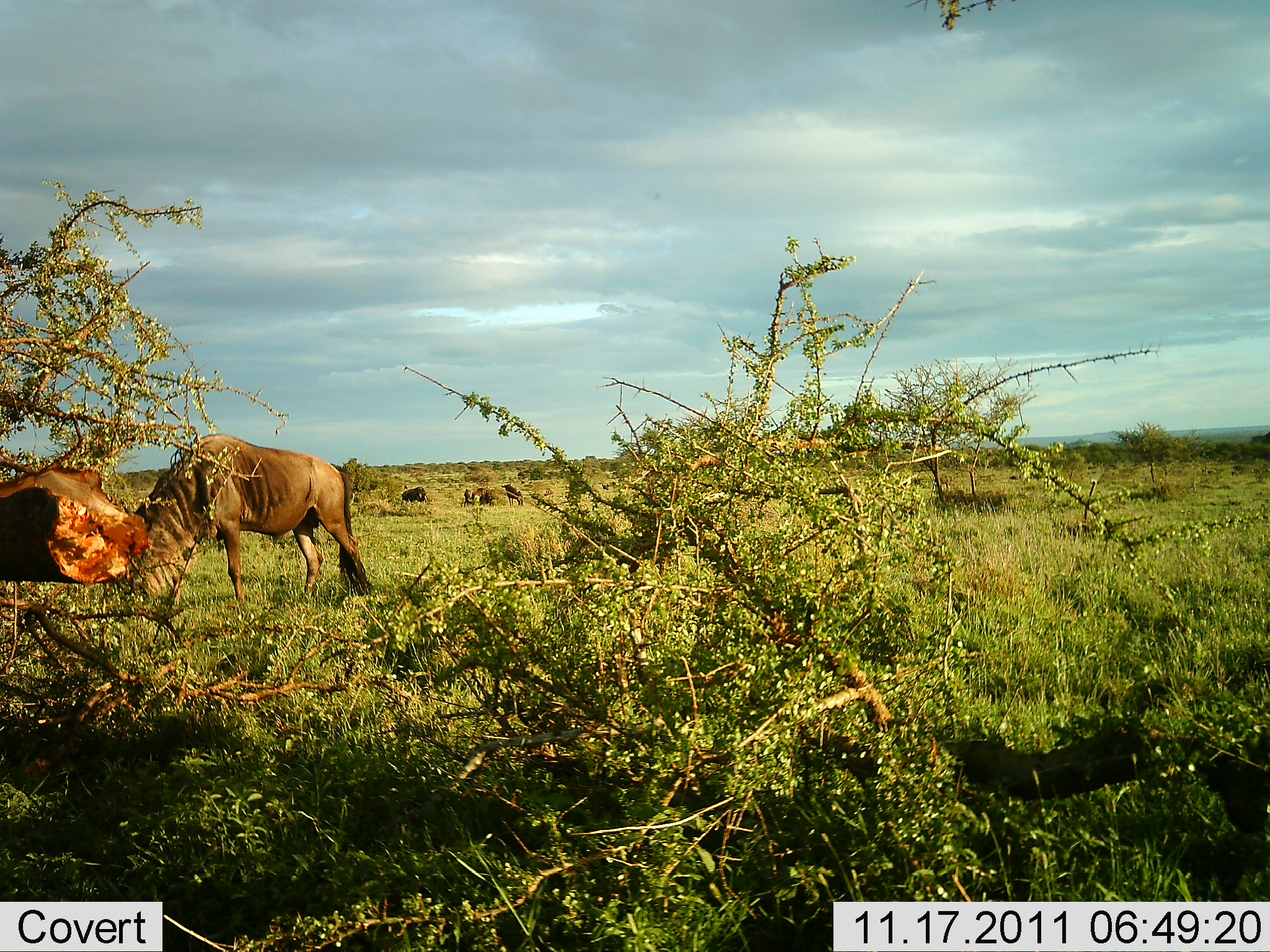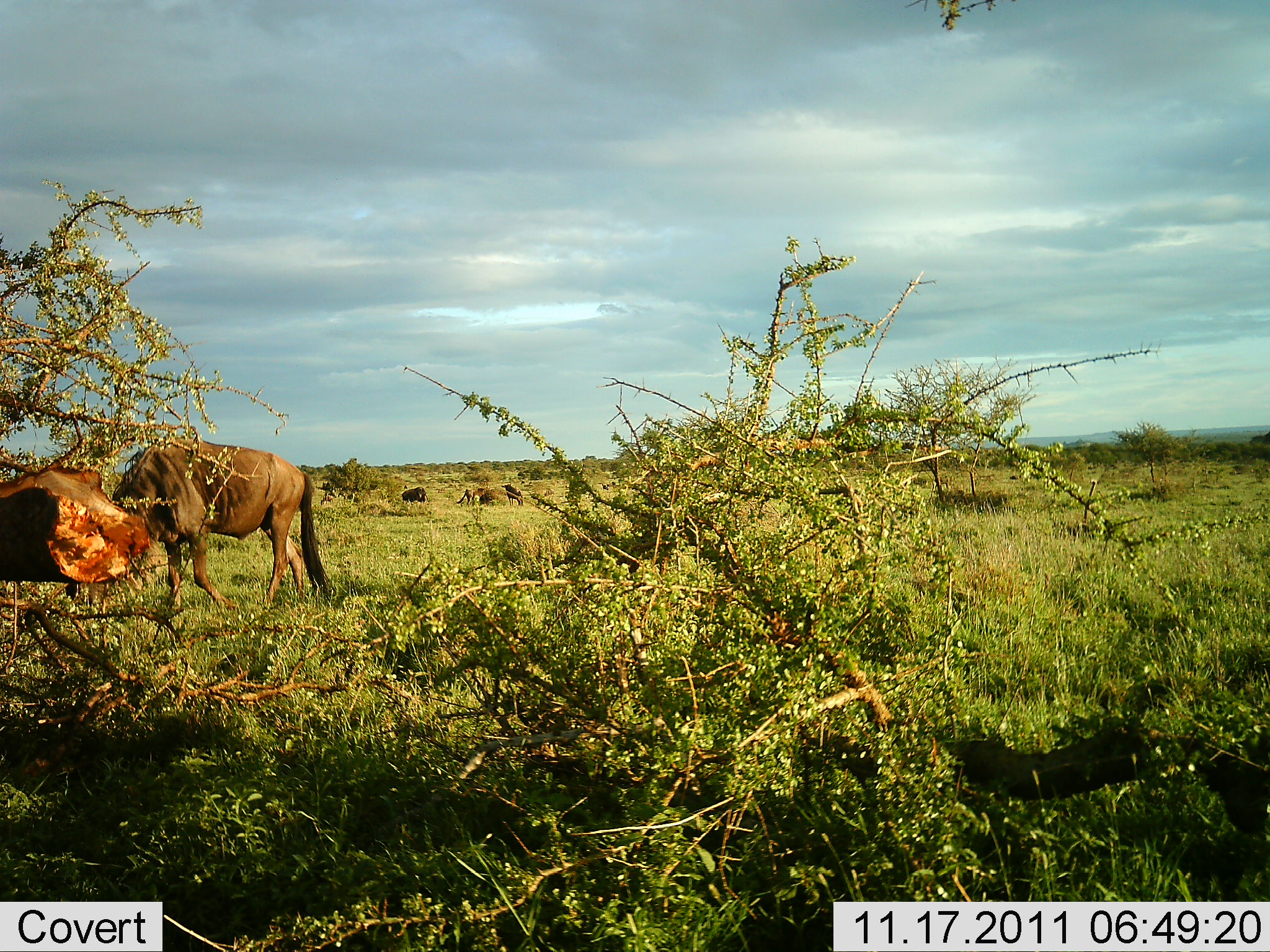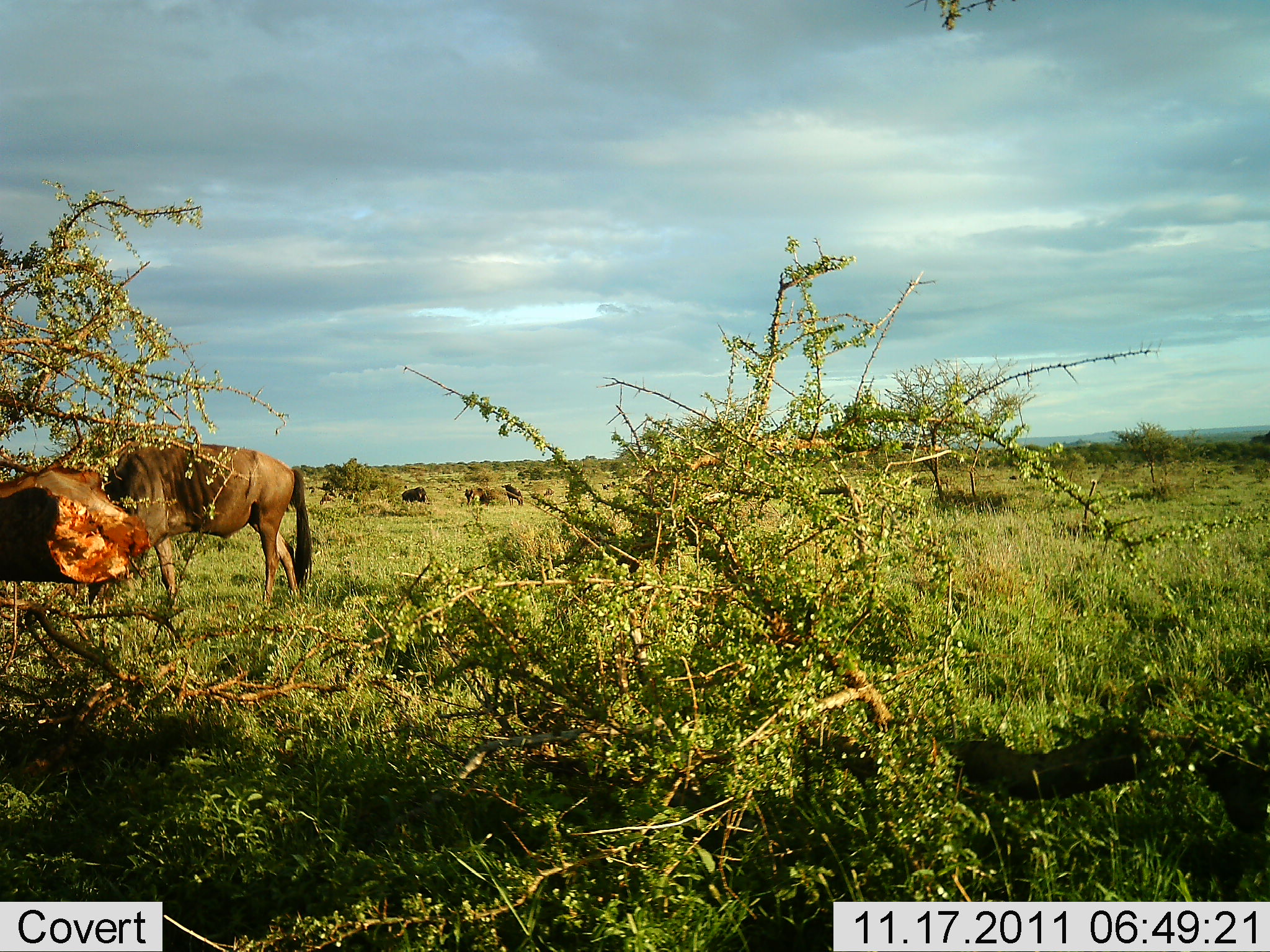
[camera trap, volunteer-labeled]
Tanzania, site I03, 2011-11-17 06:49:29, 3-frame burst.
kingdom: Animalia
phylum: Chordata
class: Mammalia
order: Artiodactyla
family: Bovidae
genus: Connochaetes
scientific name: Connochaetes taurinus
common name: blue wildebeest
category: wildebeest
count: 1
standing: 0%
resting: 8%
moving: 38%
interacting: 0%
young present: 0%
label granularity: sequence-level